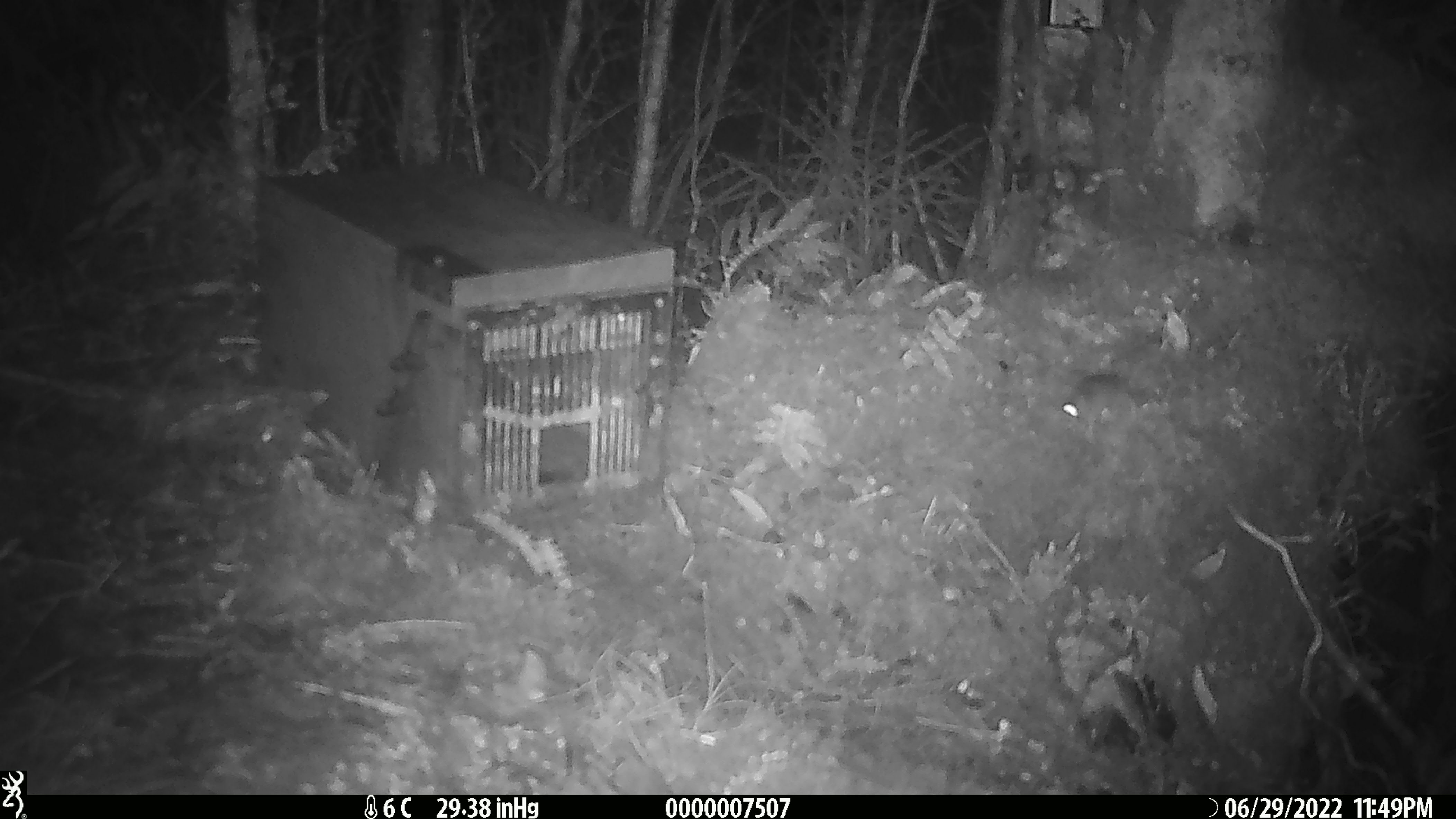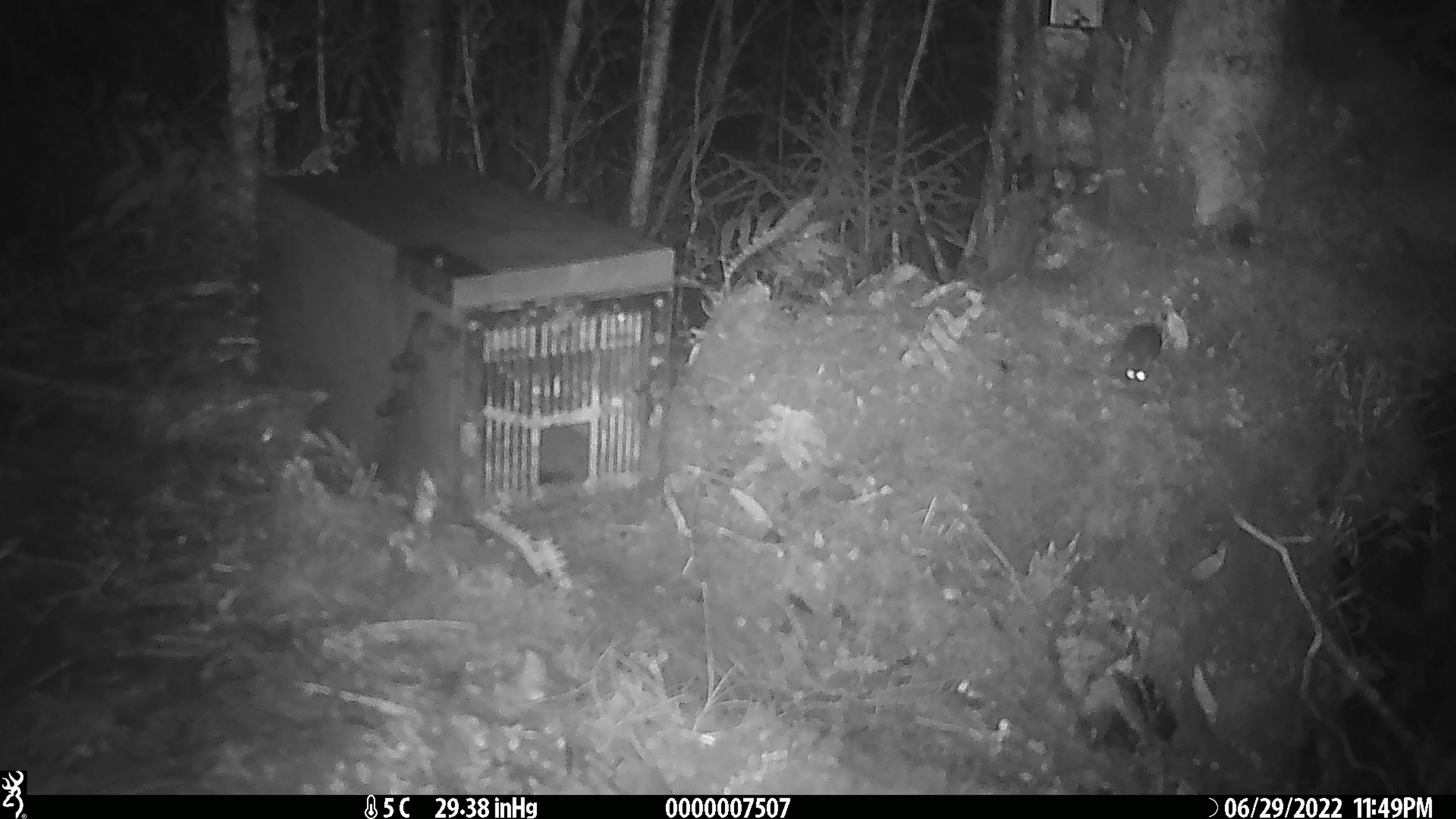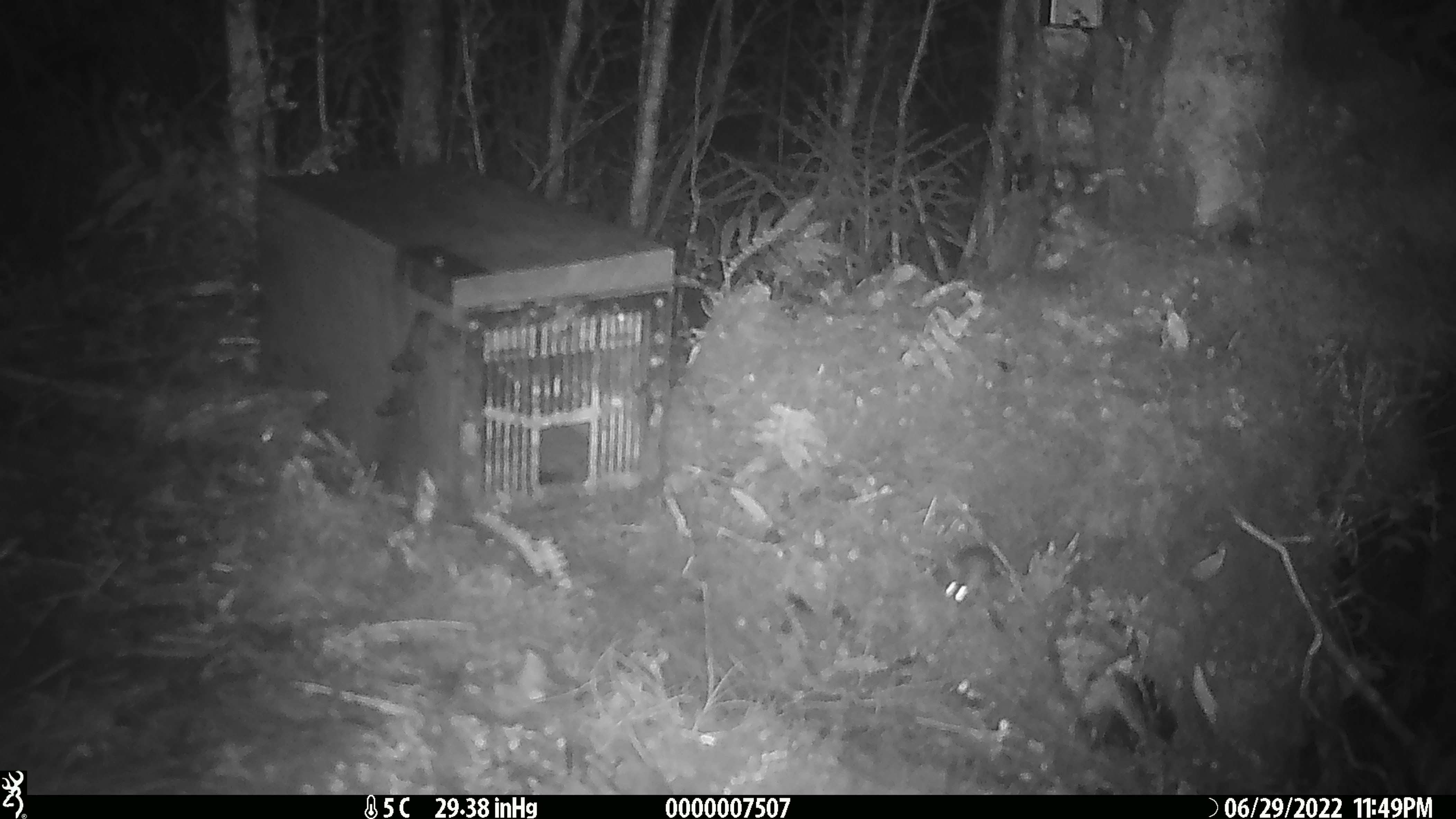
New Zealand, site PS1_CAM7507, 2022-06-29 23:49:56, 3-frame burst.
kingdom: Animalia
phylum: Chordata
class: Mammalia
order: Rodentia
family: Muridae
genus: Mus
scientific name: Mus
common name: mouse